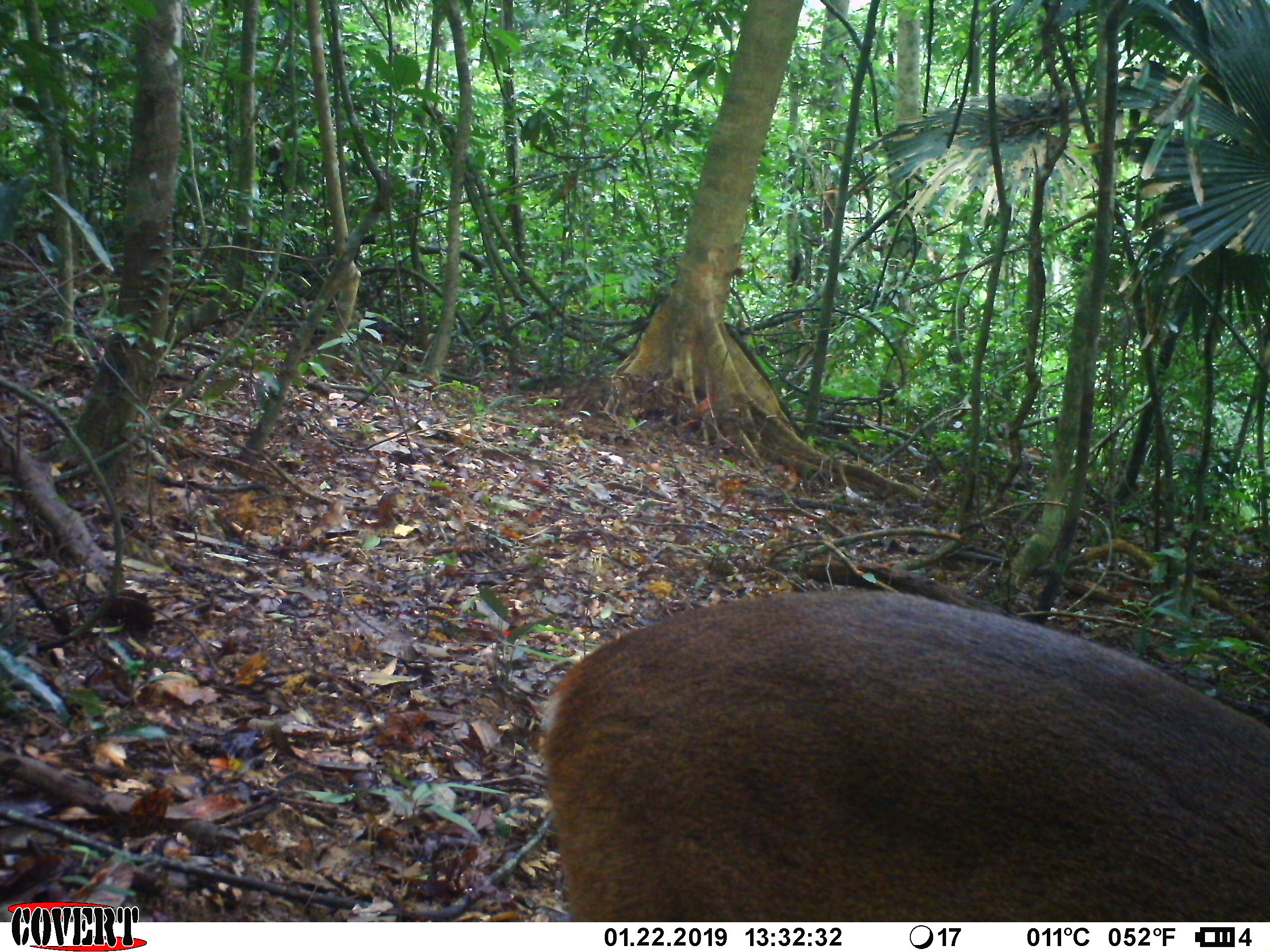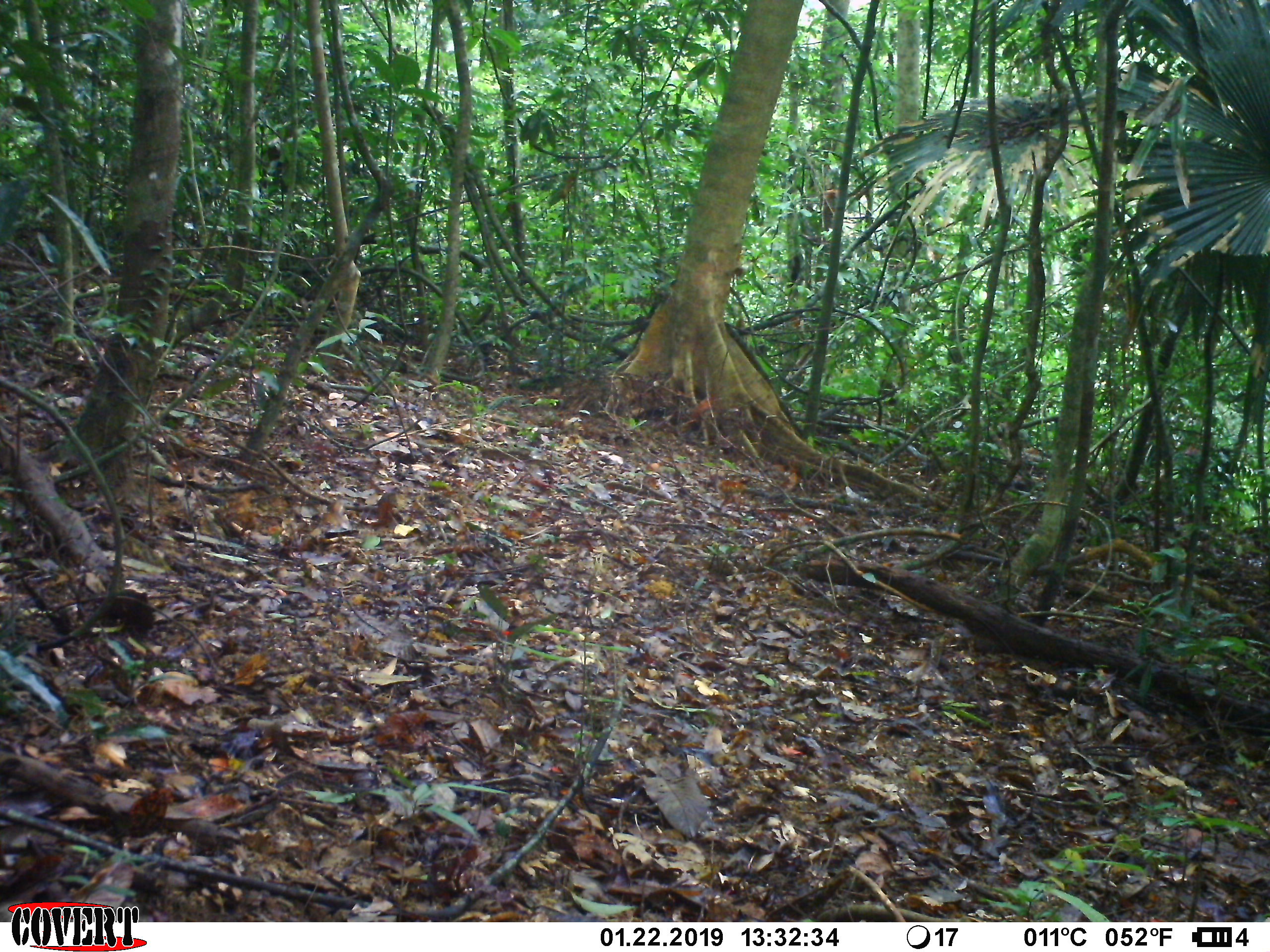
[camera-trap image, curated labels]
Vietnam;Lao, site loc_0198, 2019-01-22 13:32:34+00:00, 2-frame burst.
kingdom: Animalia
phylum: Chordata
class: Mammalia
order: Artiodactyla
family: Cervidae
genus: Muntiacus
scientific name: Muntiacus vuquangensis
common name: large-antlered muntjac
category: large antlered muntjac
Large antlered muntjac (large-antlered muntjac) (Muntiacus vuquangensis). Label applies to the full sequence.